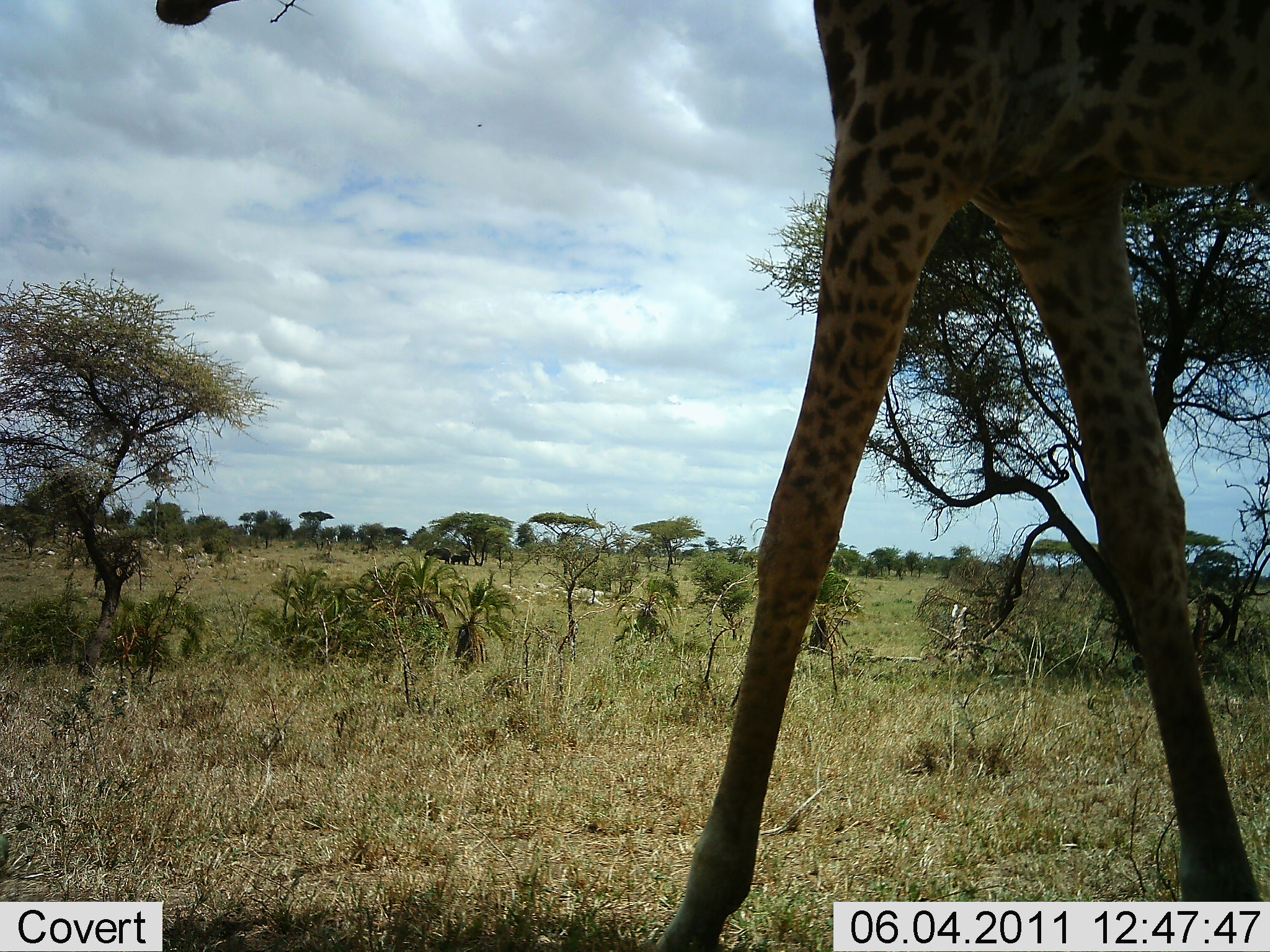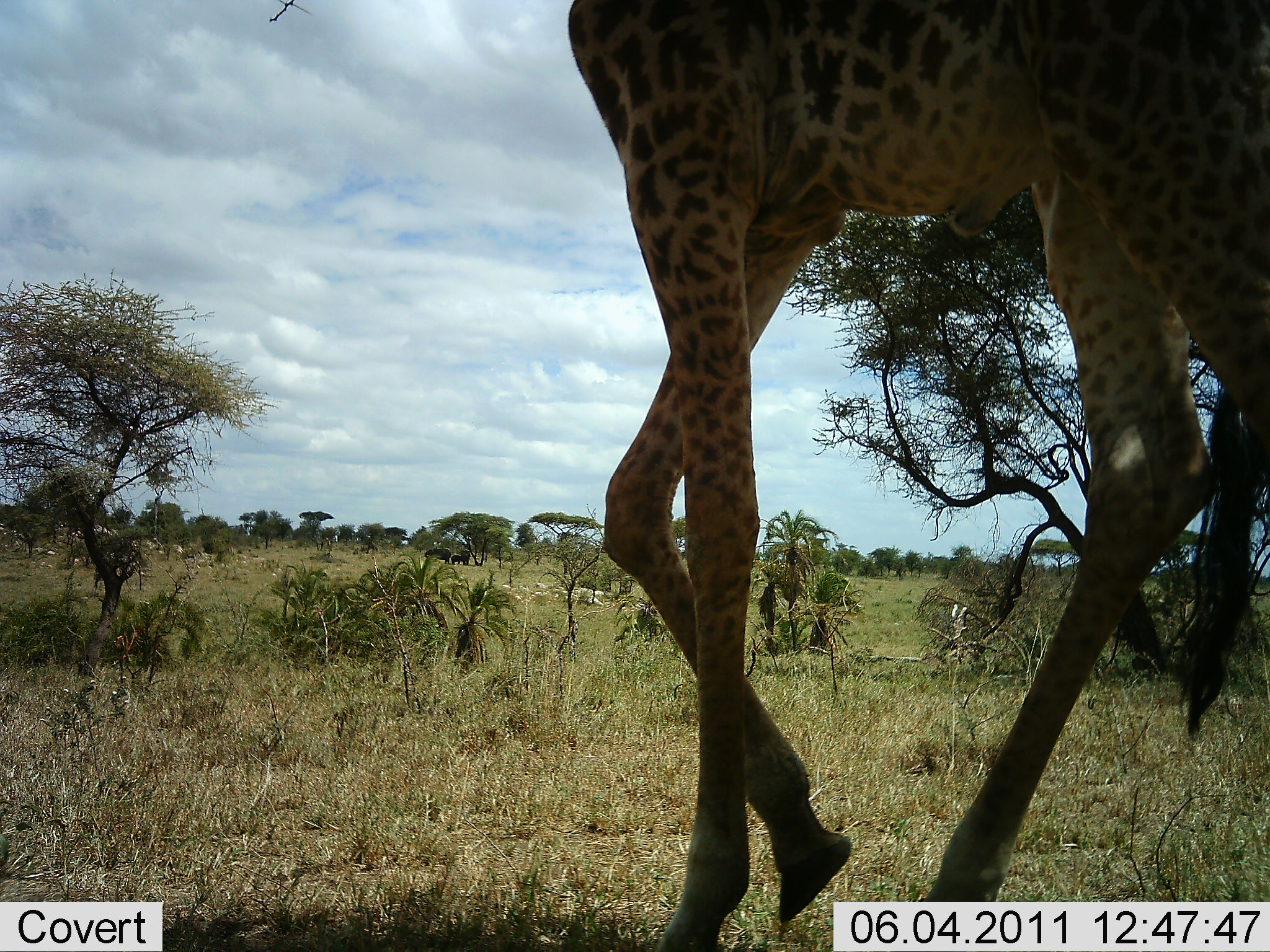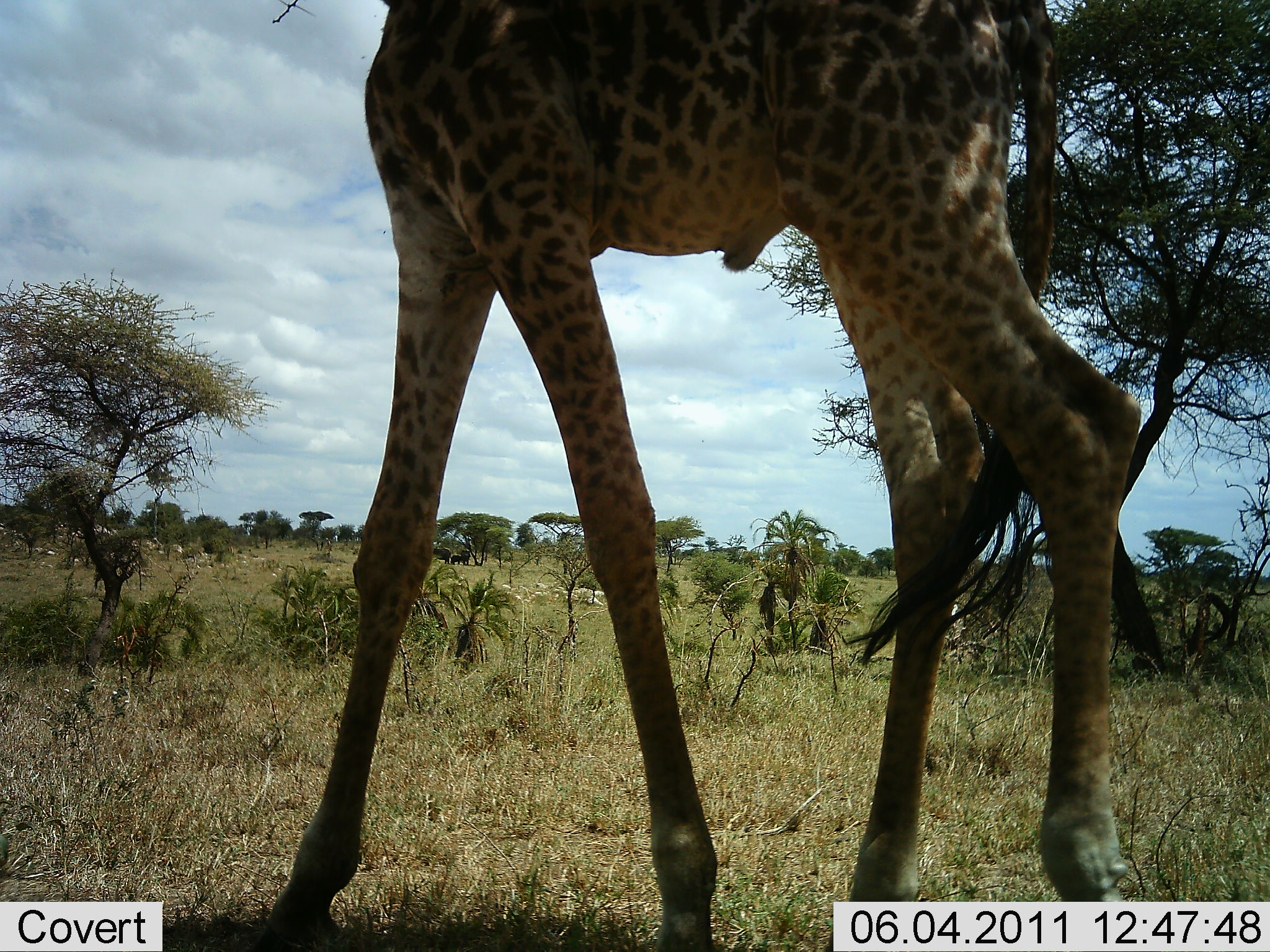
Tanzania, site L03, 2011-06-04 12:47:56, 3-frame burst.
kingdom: Animalia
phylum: Chordata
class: Mammalia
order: Artiodactyla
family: Giraffidae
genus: Giraffa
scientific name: Giraffa camelopardalis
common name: giraffe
Giraffe (Giraffa camelopardalis), count 1. Behavior (volunteer vote fractions): standing 18%, resting 0%, moving 91%, interacting 0%. Young present (vote fraction): 0%. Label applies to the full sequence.